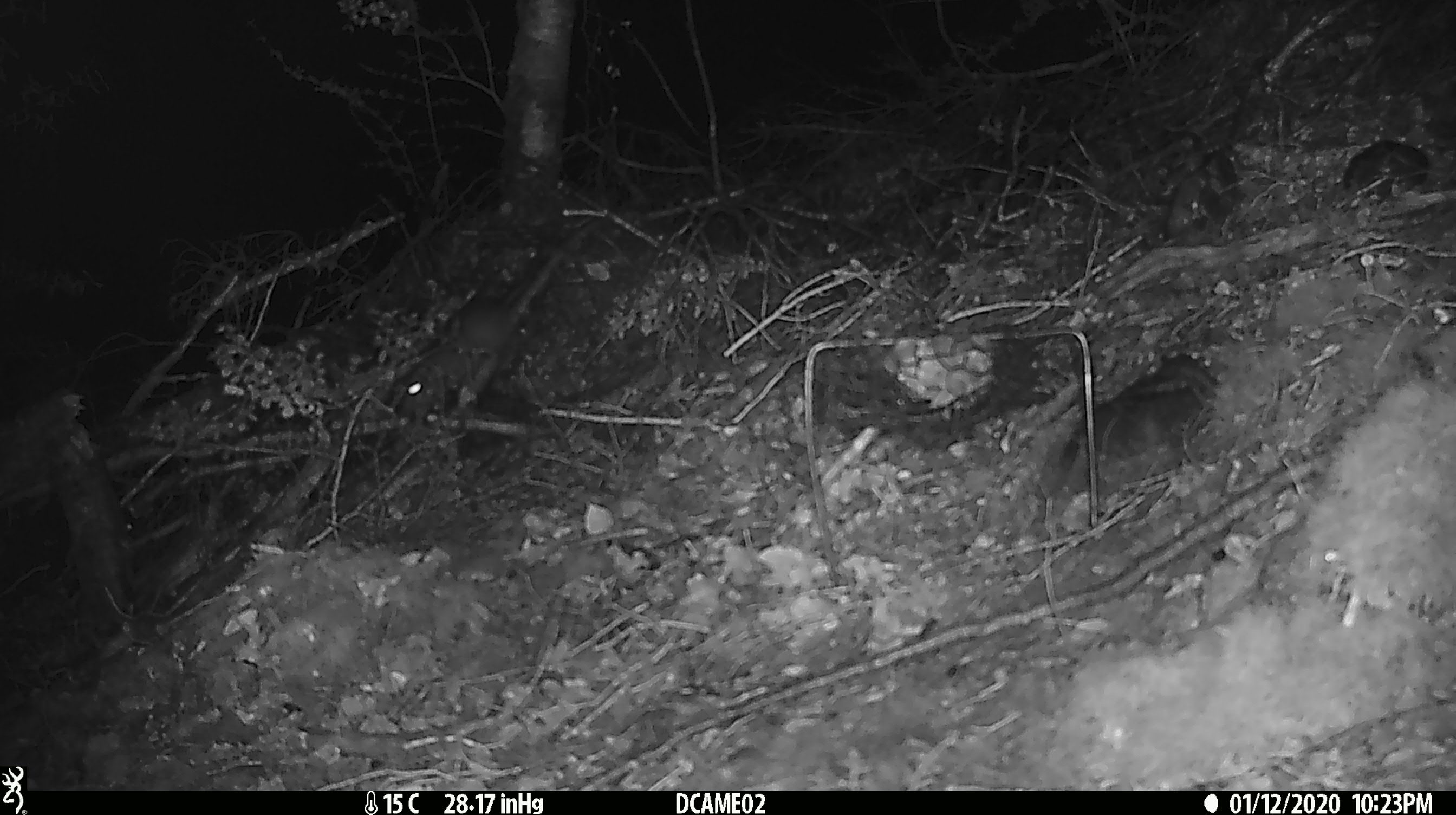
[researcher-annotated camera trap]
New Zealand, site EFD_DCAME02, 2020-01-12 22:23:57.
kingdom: Animalia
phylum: Chordata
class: Mammalia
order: Rodentia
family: Muridae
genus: Rattus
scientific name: Rattus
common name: rat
Rat (Rattus).